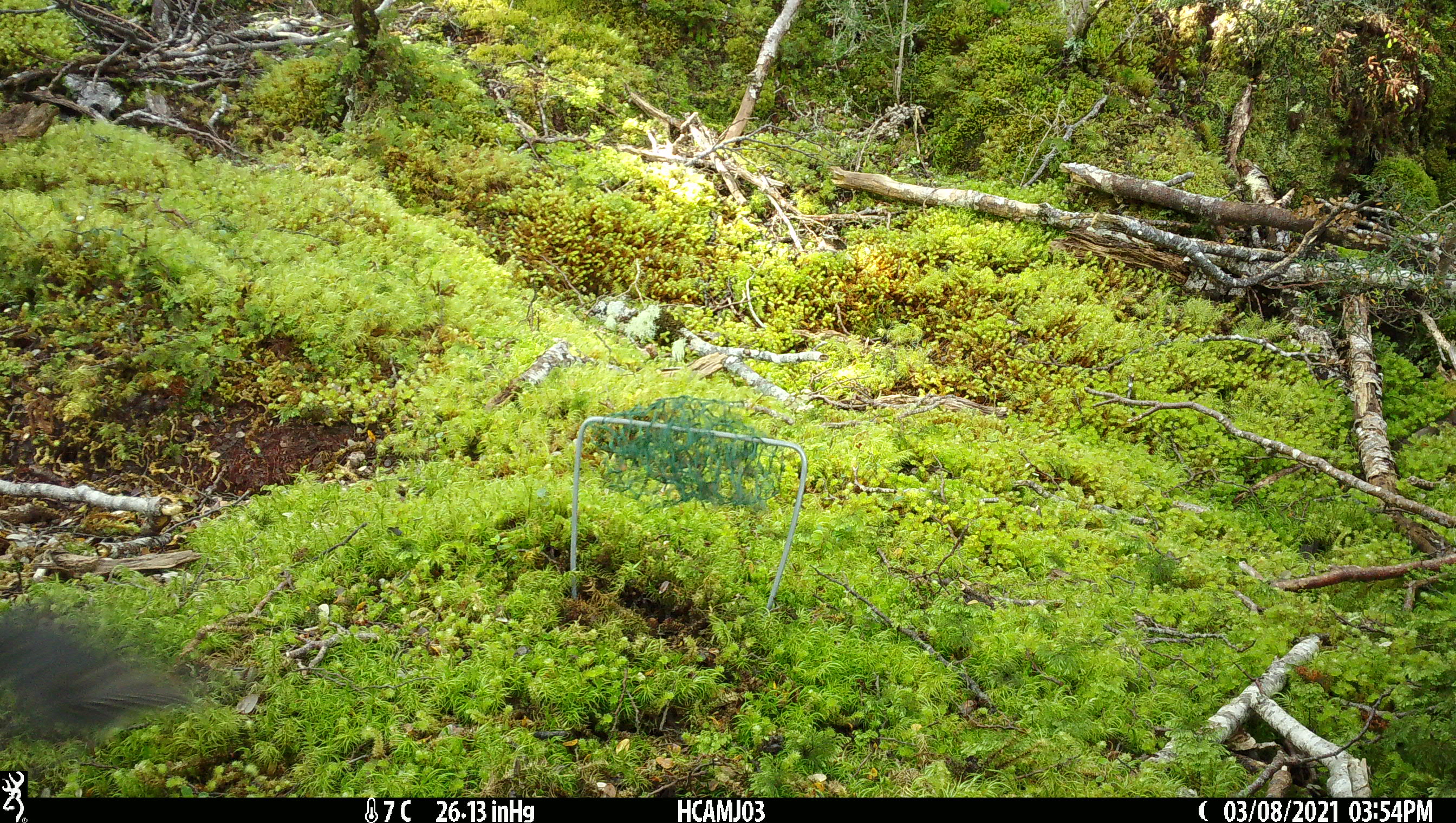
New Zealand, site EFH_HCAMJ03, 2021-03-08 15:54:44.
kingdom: Animalia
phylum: Chordata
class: Aves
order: Passeriformes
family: Petroicidae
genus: Petroica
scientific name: Petroica australis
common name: new zealand robin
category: robin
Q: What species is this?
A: Robin (new zealand robin) (Petroica australis).